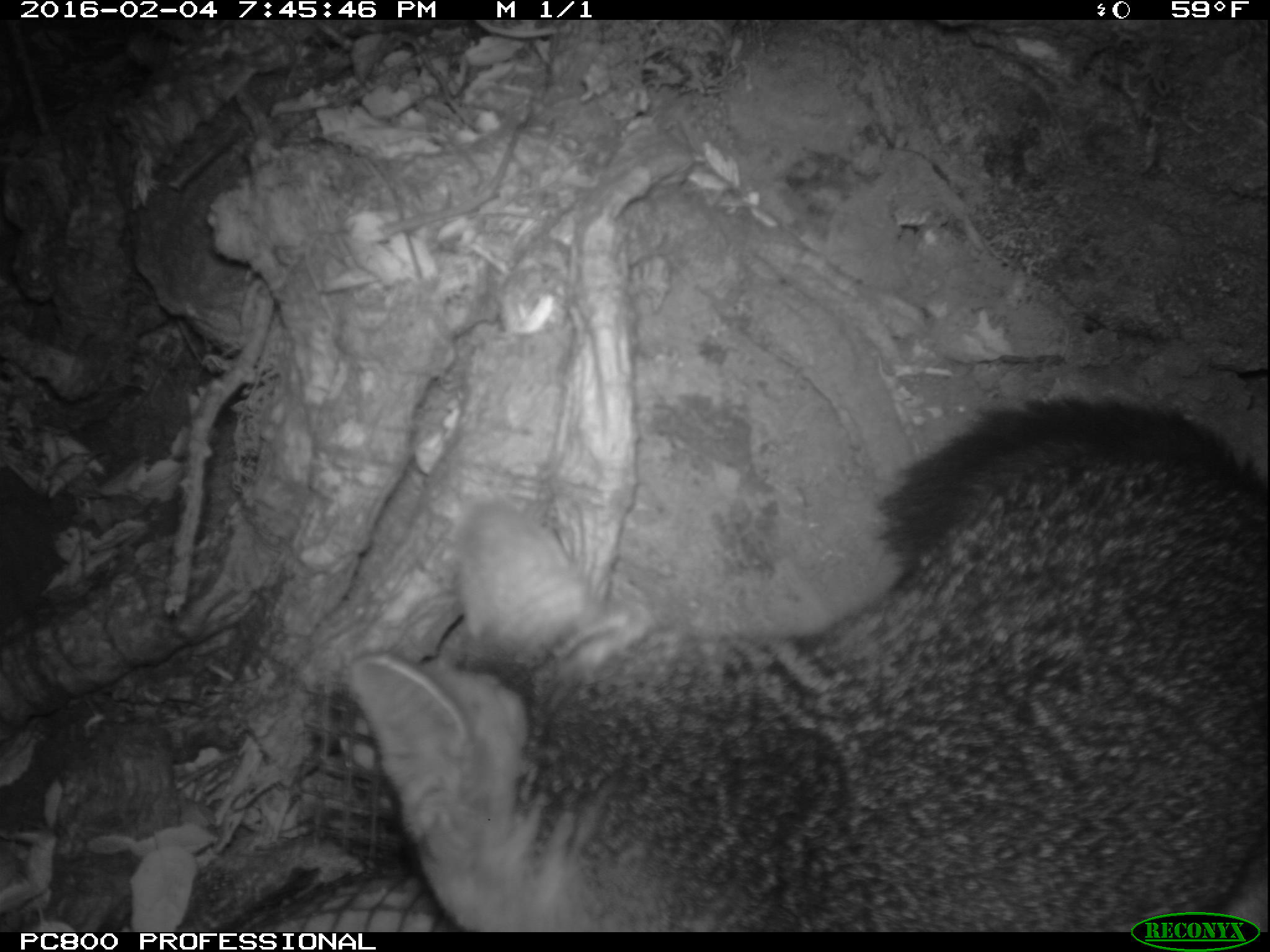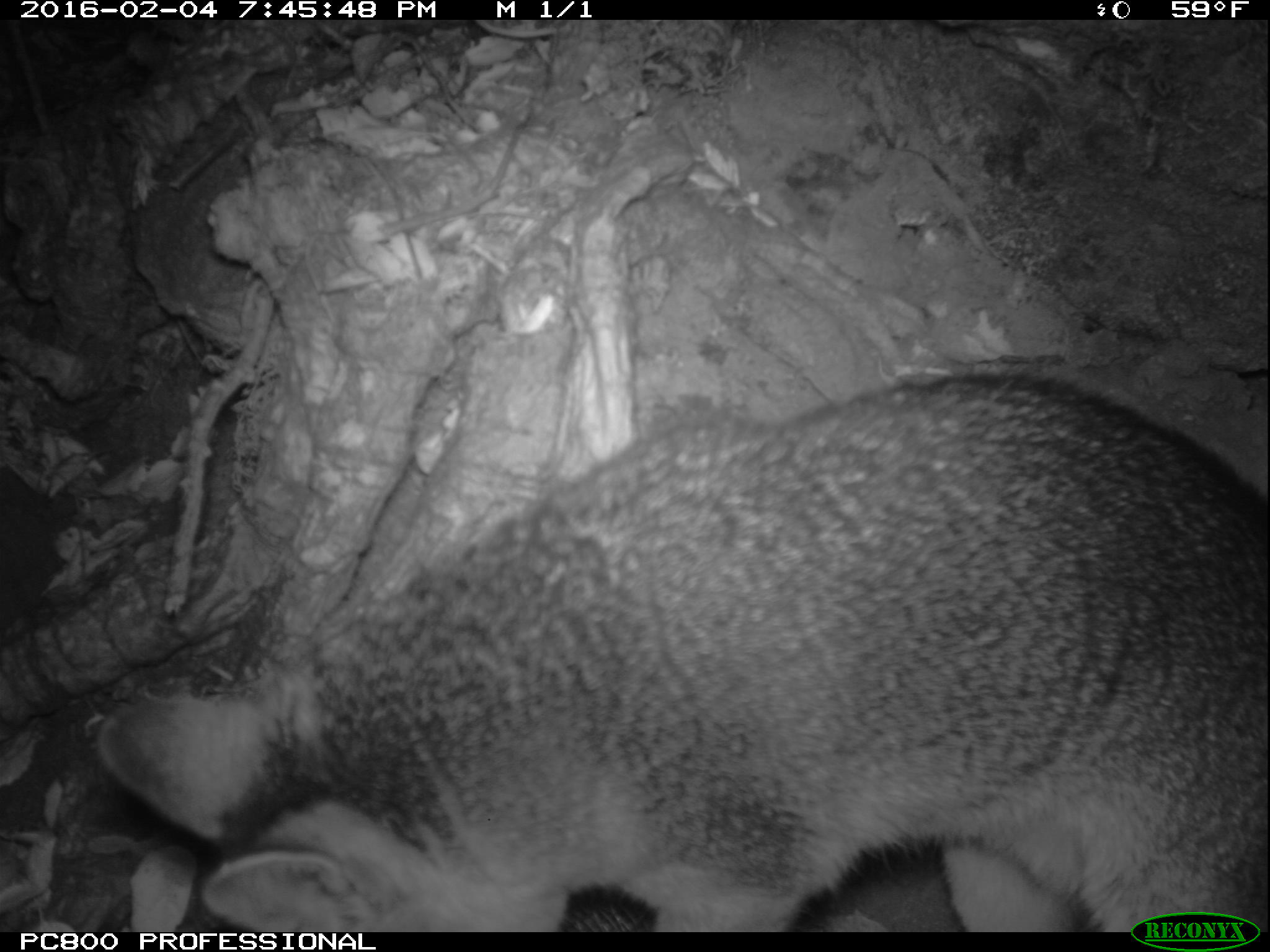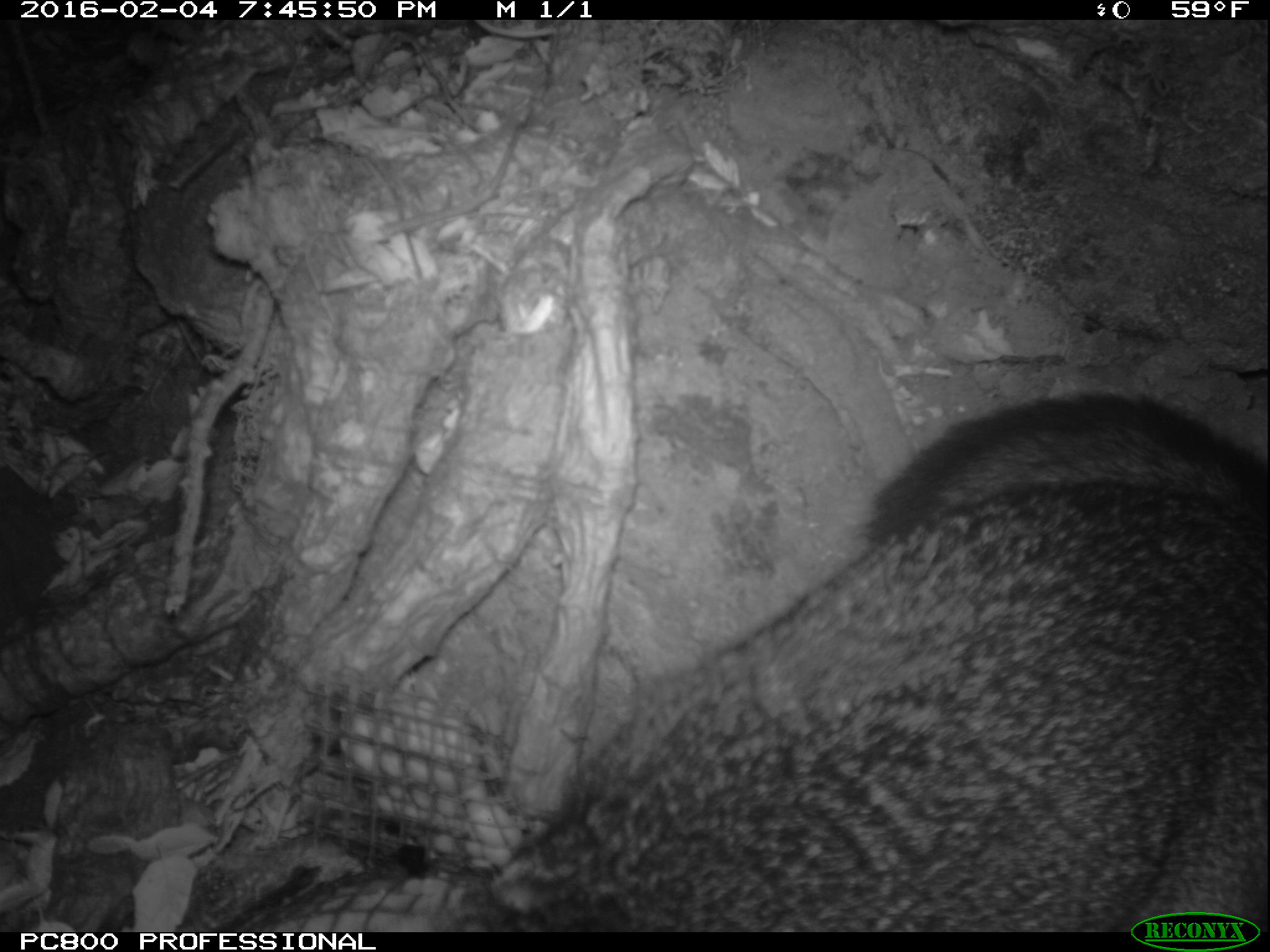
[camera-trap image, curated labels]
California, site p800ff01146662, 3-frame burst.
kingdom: Animalia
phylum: Chordata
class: Mammalia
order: Carnivora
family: Canidae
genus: Urocyon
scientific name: Urocyon littoralis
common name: island fox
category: fox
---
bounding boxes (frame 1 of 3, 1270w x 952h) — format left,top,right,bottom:
fox: 345,396,1268,932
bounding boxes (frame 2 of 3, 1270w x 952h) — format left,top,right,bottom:
fox: 97,368,1268,933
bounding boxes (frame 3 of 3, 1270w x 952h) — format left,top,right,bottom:
fox: 455,392,1269,930